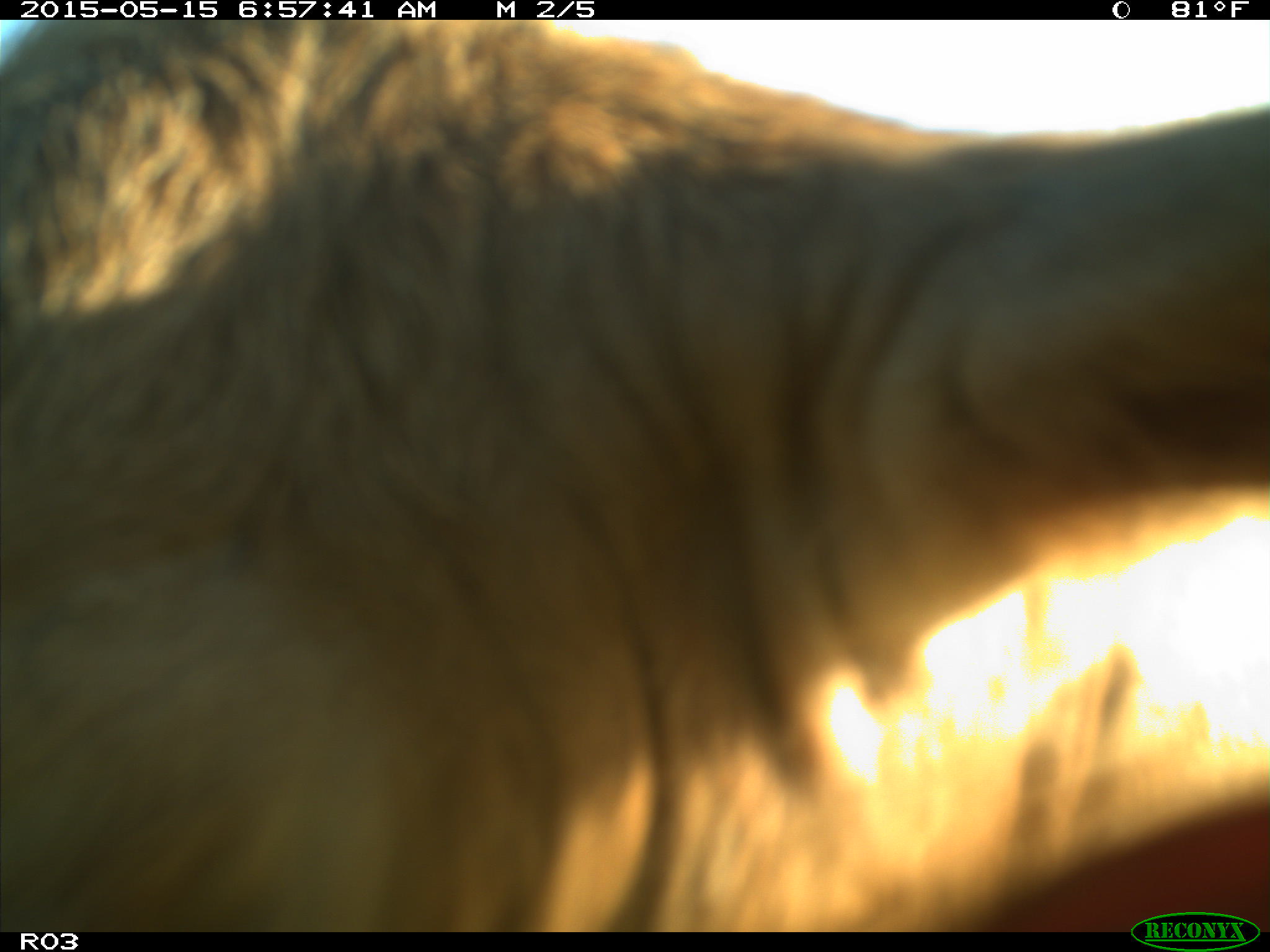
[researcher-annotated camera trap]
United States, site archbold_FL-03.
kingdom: Animalia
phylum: Chordata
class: Mammalia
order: Artiodactyla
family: Bovidae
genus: Bos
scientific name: Bos taurus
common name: domestic cow